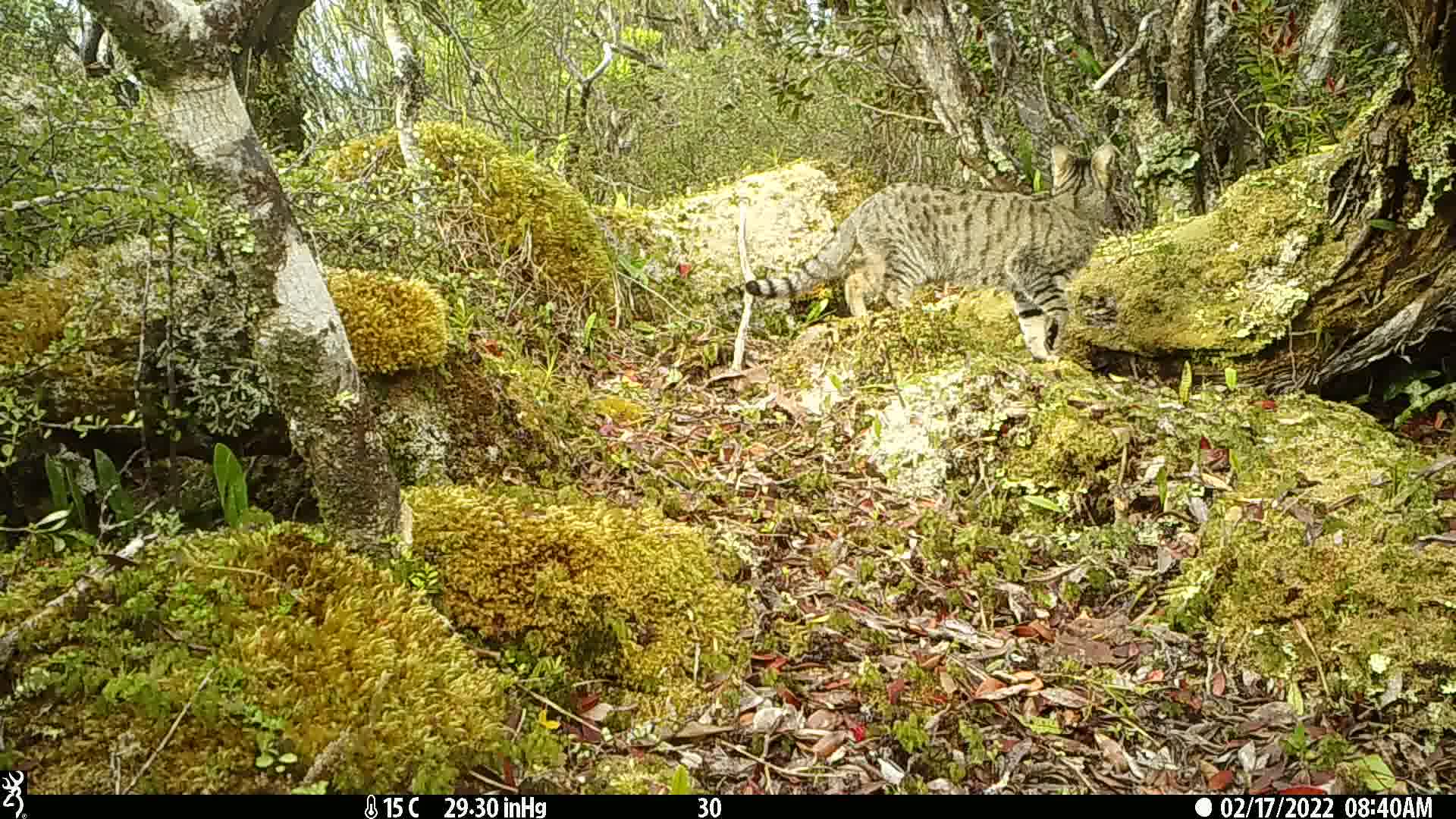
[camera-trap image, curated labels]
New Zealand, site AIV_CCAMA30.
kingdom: Animalia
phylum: Chordata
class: Mammalia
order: Carnivora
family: Felidae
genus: Felis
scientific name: Felis catus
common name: domestic cat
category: cat